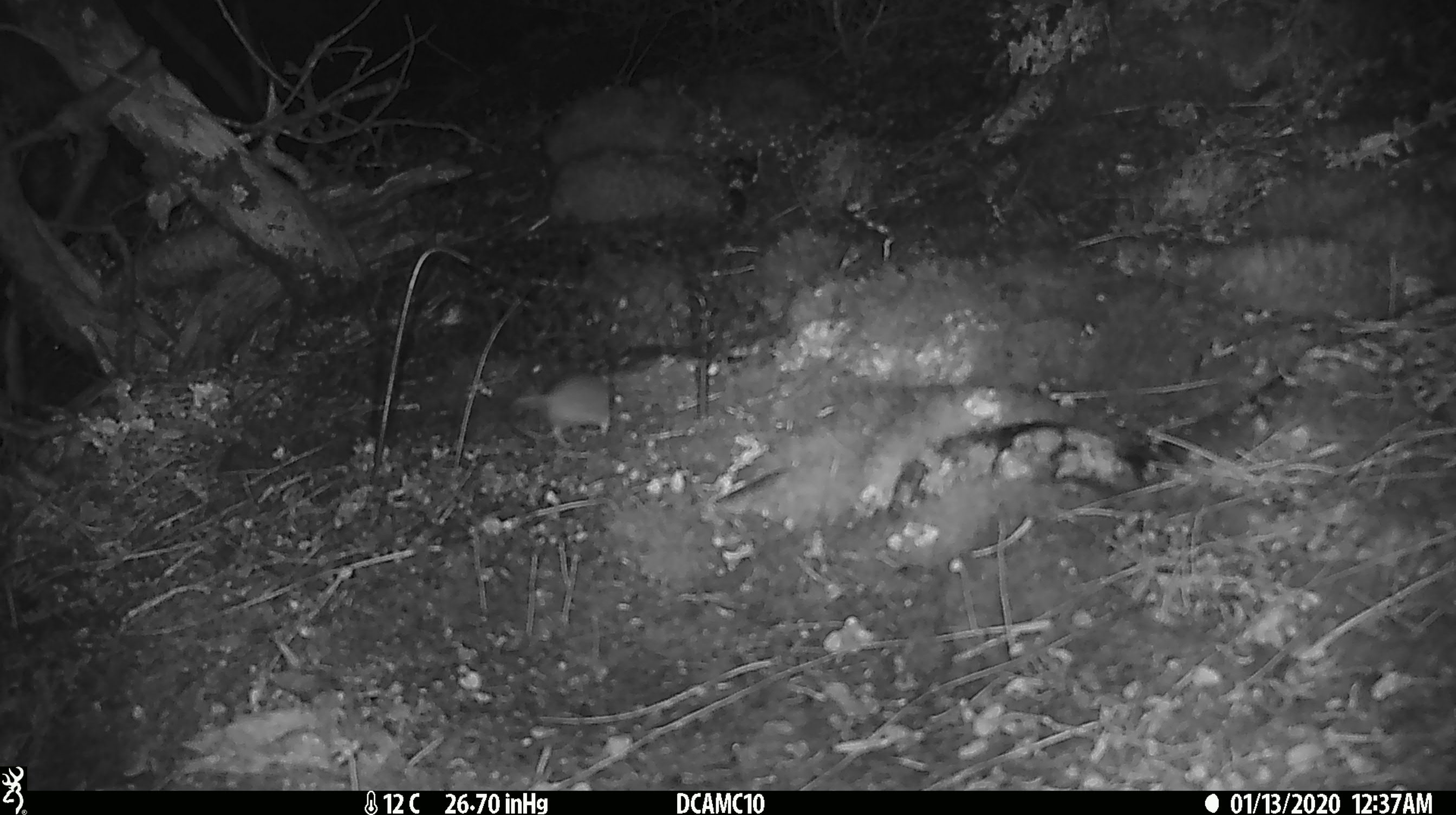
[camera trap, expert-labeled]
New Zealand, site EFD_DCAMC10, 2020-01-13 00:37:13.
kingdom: Animalia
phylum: Chordata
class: Mammalia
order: Rodentia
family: Muridae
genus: Mus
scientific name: Mus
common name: mouse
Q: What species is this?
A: Mouse (Mus).